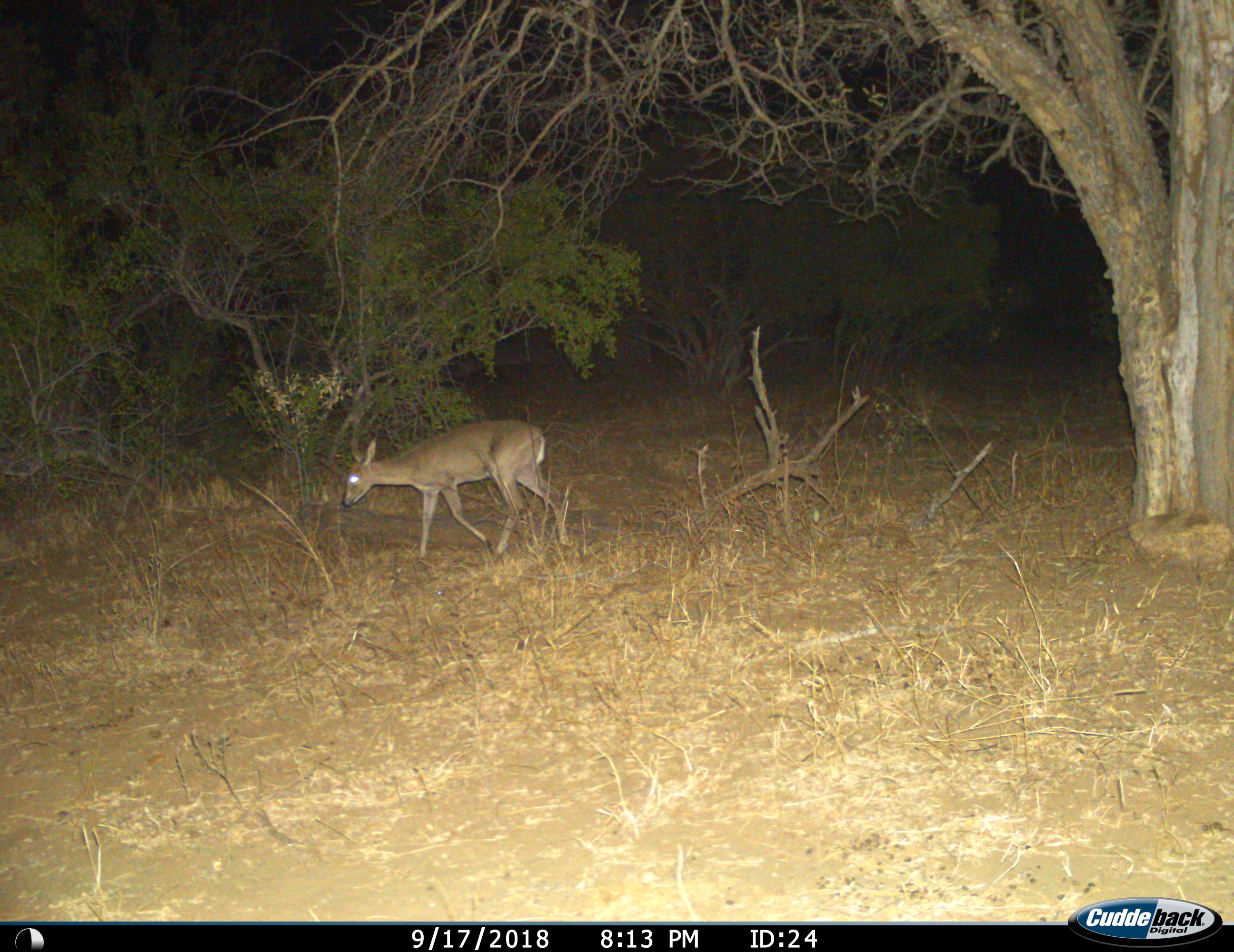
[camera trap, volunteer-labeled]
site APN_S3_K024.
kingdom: Animalia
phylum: Chordata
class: Mammalia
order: Artiodactyla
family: Bovidae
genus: Sylvicapra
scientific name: Sylvicapra grimmia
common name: common duiker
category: duikercommongrey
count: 1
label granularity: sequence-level